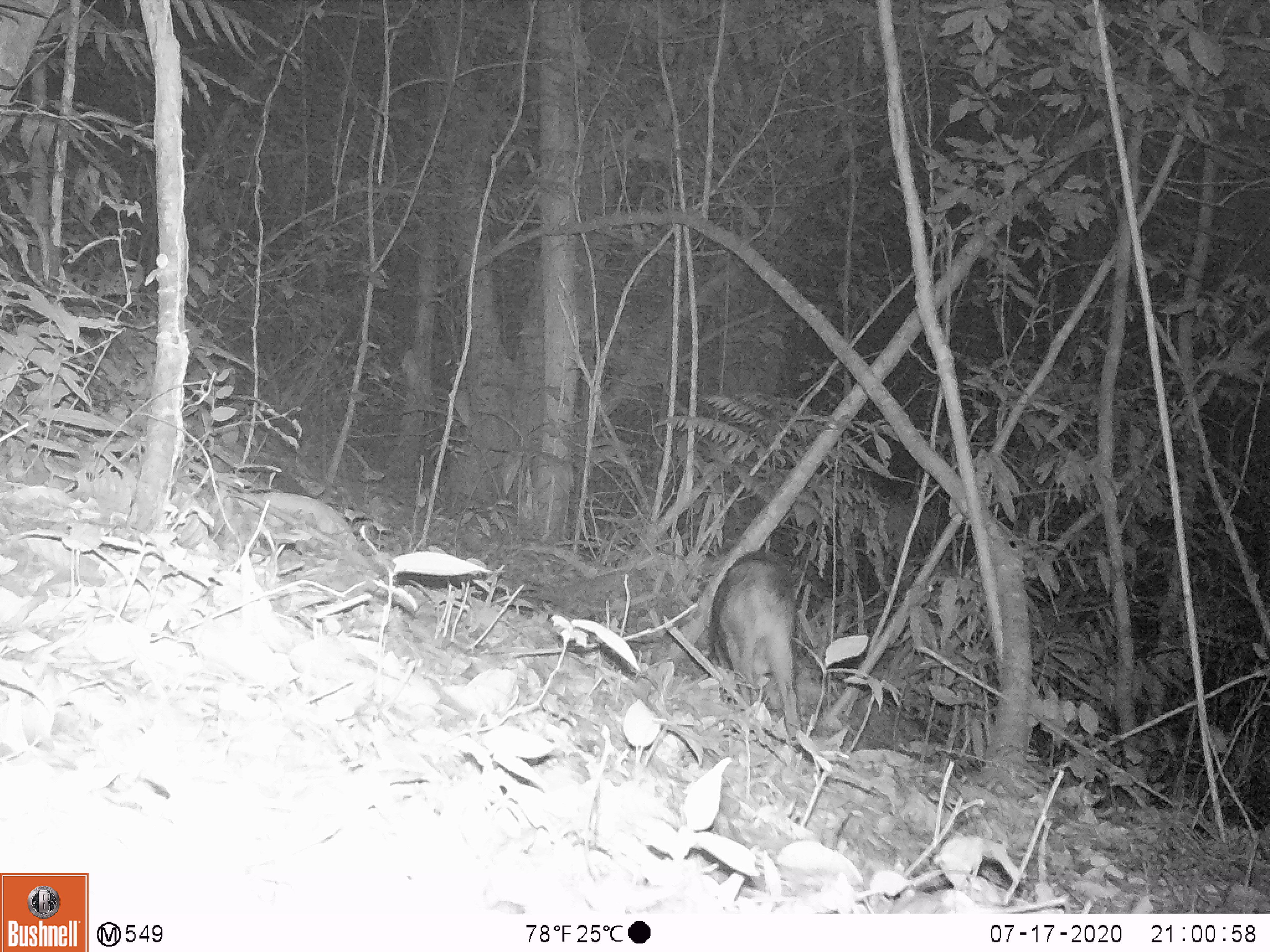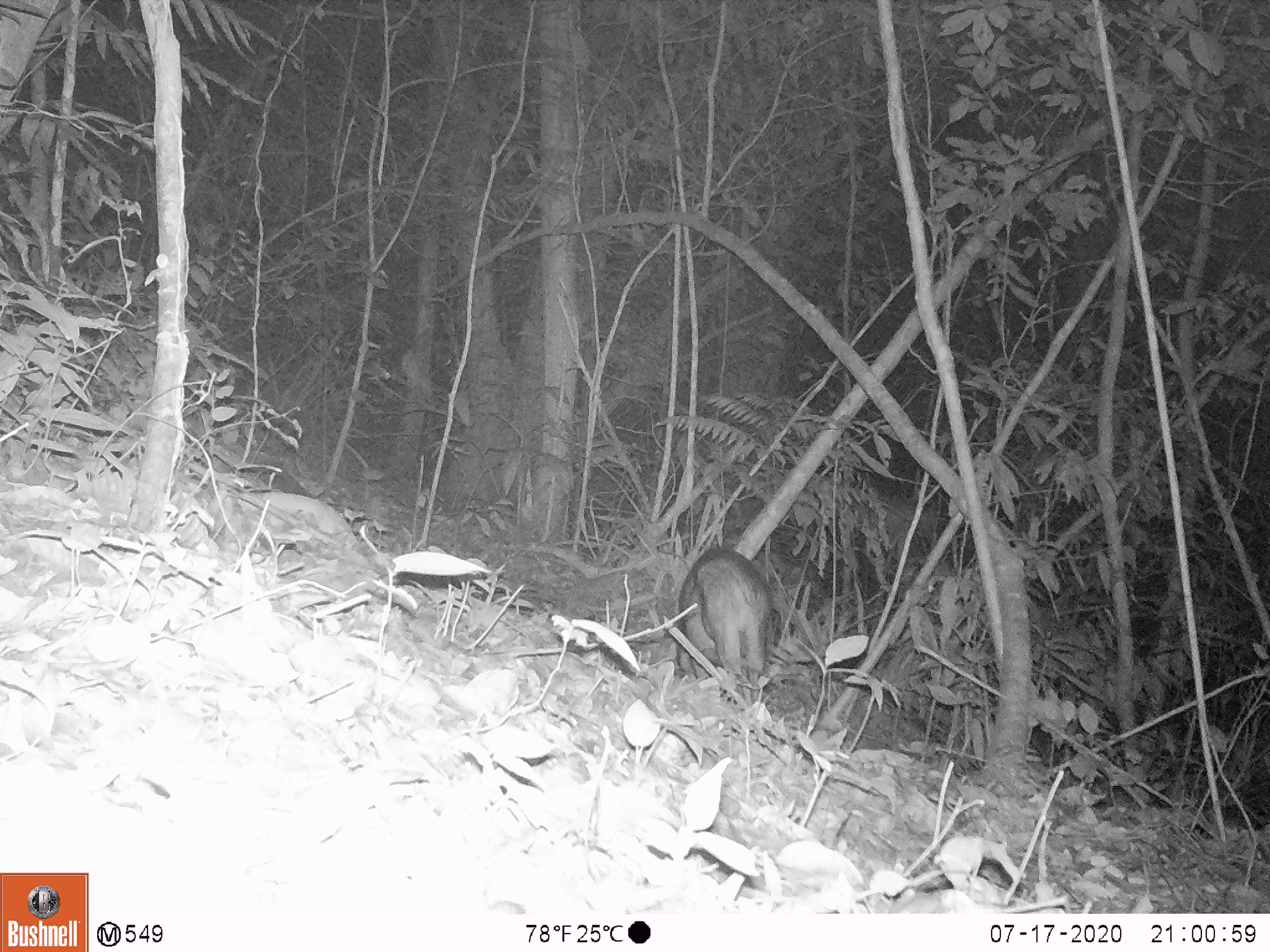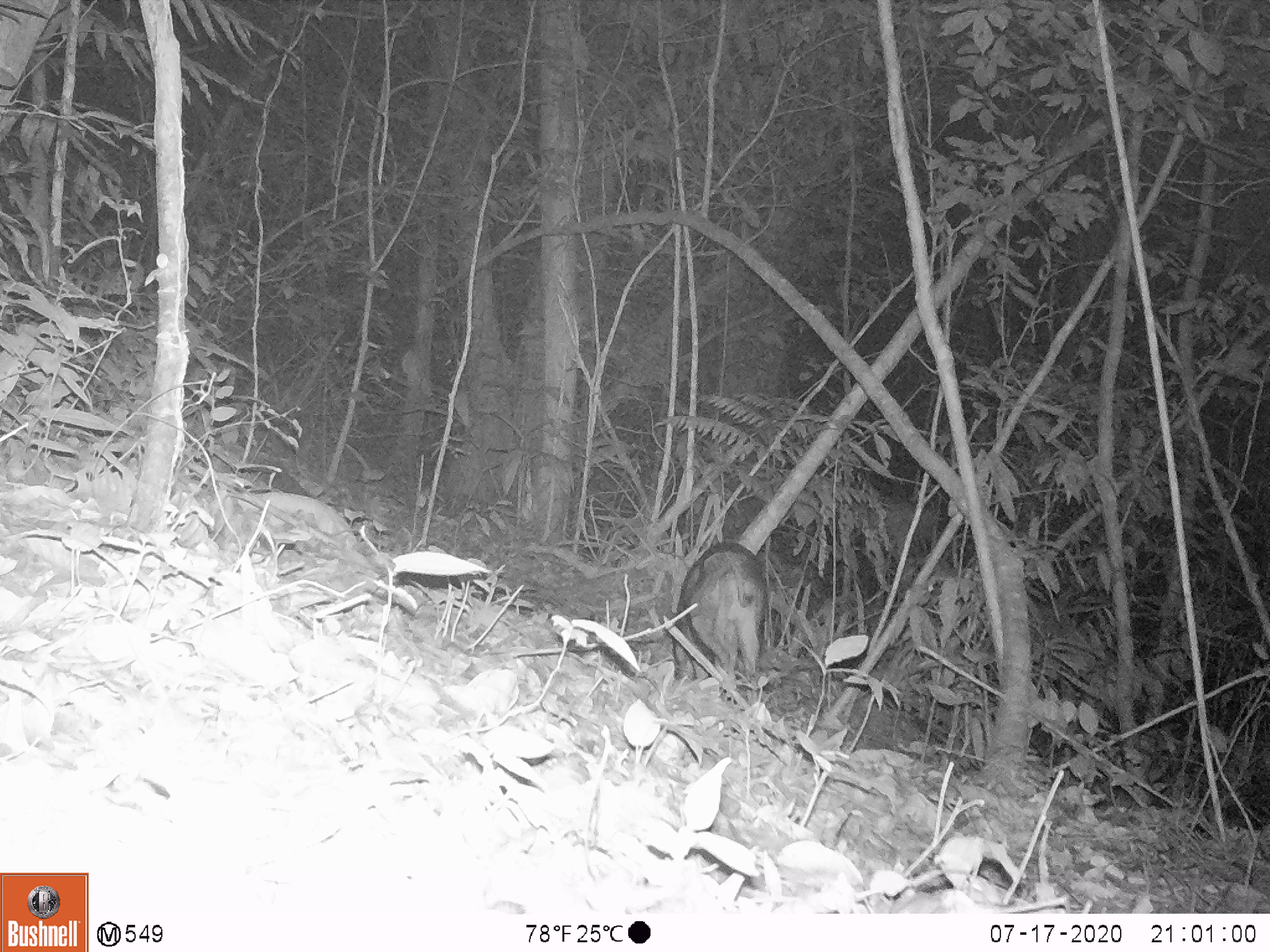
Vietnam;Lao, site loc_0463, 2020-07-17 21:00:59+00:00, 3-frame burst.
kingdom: Animalia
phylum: Chordata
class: Mammalia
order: Artiodactyla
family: Suidae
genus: Sus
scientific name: Sus scrofa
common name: eurasian wild pig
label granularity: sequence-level